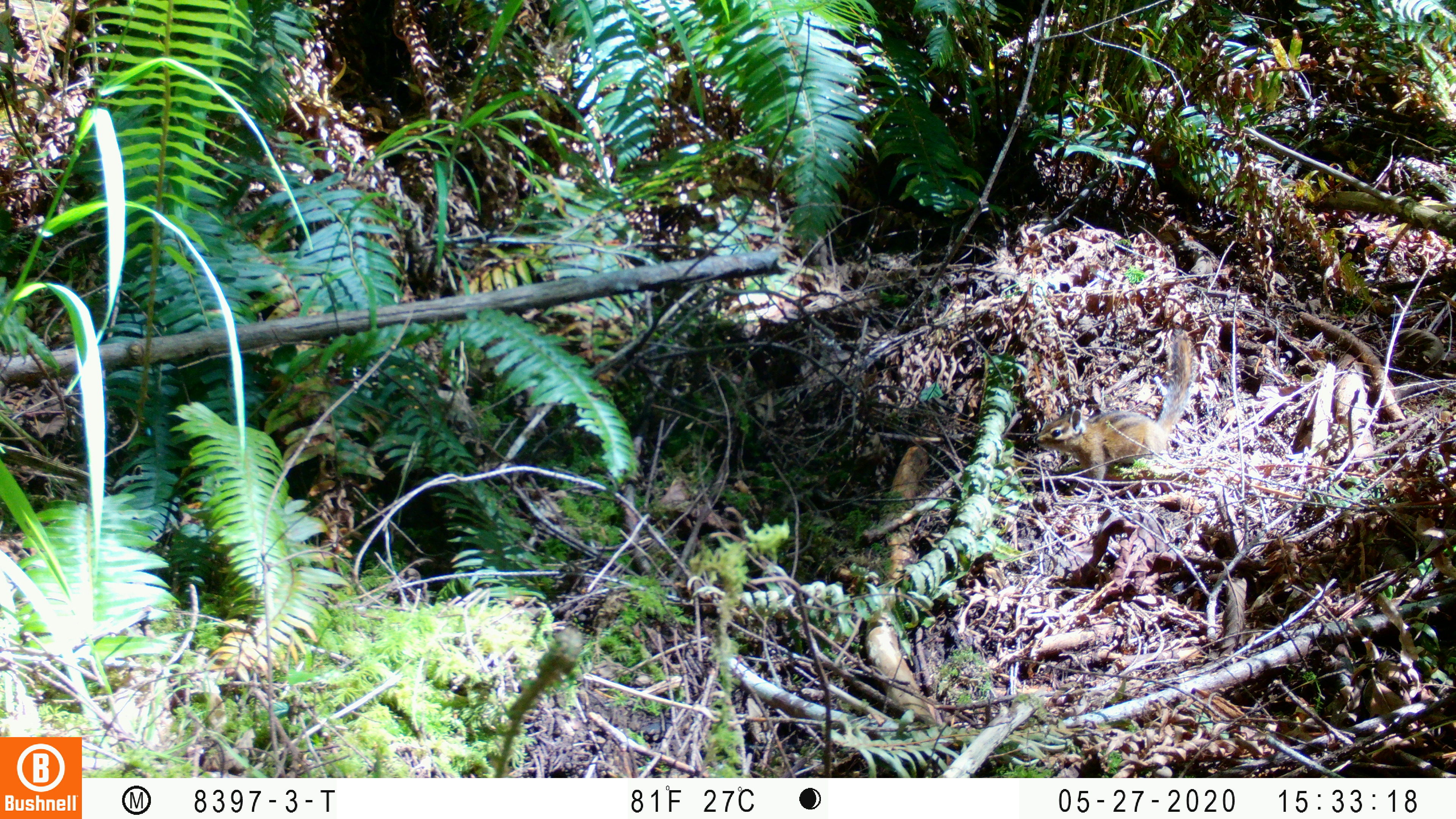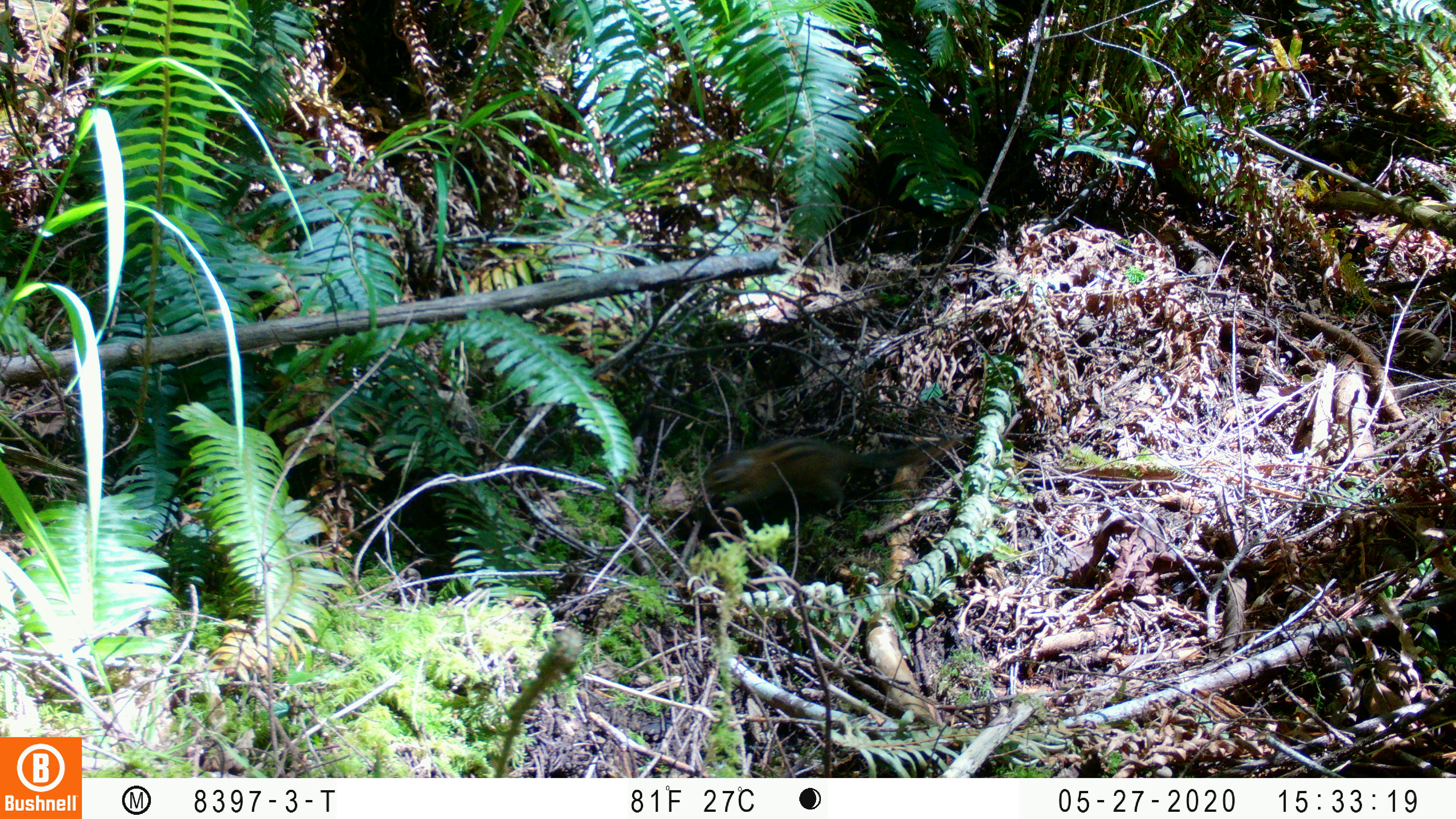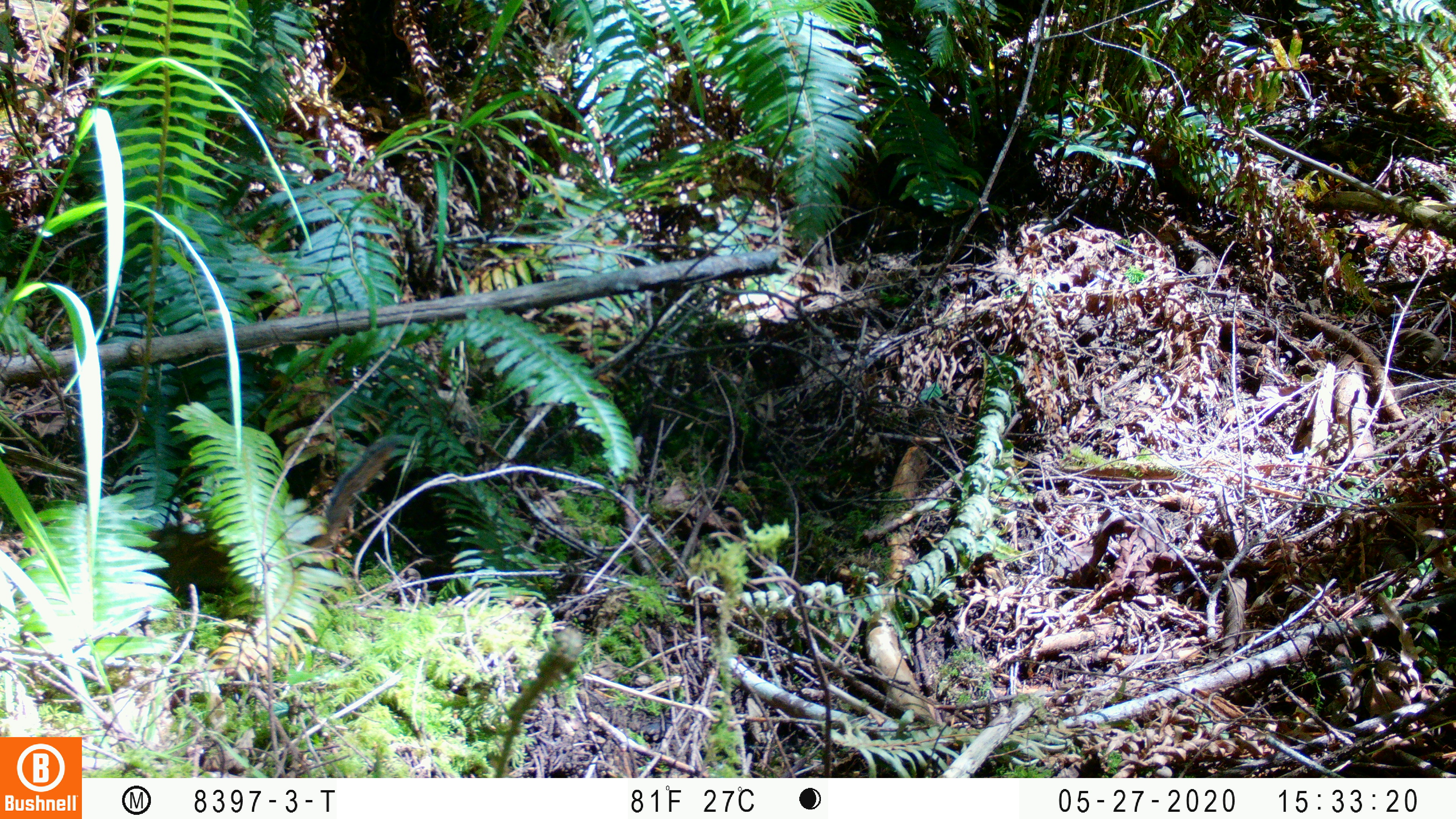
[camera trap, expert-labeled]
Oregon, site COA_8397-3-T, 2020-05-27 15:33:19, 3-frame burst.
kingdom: Animalia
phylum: Chordata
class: Mammalia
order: Rodentia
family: Sciuridae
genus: Neotamias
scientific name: Neotamias townsendii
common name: townsend's chipmunk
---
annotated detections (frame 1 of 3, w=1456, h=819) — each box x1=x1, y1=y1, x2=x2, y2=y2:
townsend's chipmunk: x1=1031, y1=325, x2=1197, y2=479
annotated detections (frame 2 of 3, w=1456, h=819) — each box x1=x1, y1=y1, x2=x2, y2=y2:
townsend's chipmunk: x1=691, y1=416, x2=962, y2=522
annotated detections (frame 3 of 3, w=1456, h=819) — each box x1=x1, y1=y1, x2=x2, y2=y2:
townsend's chipmunk: x1=300, y1=440, x2=396, y2=548